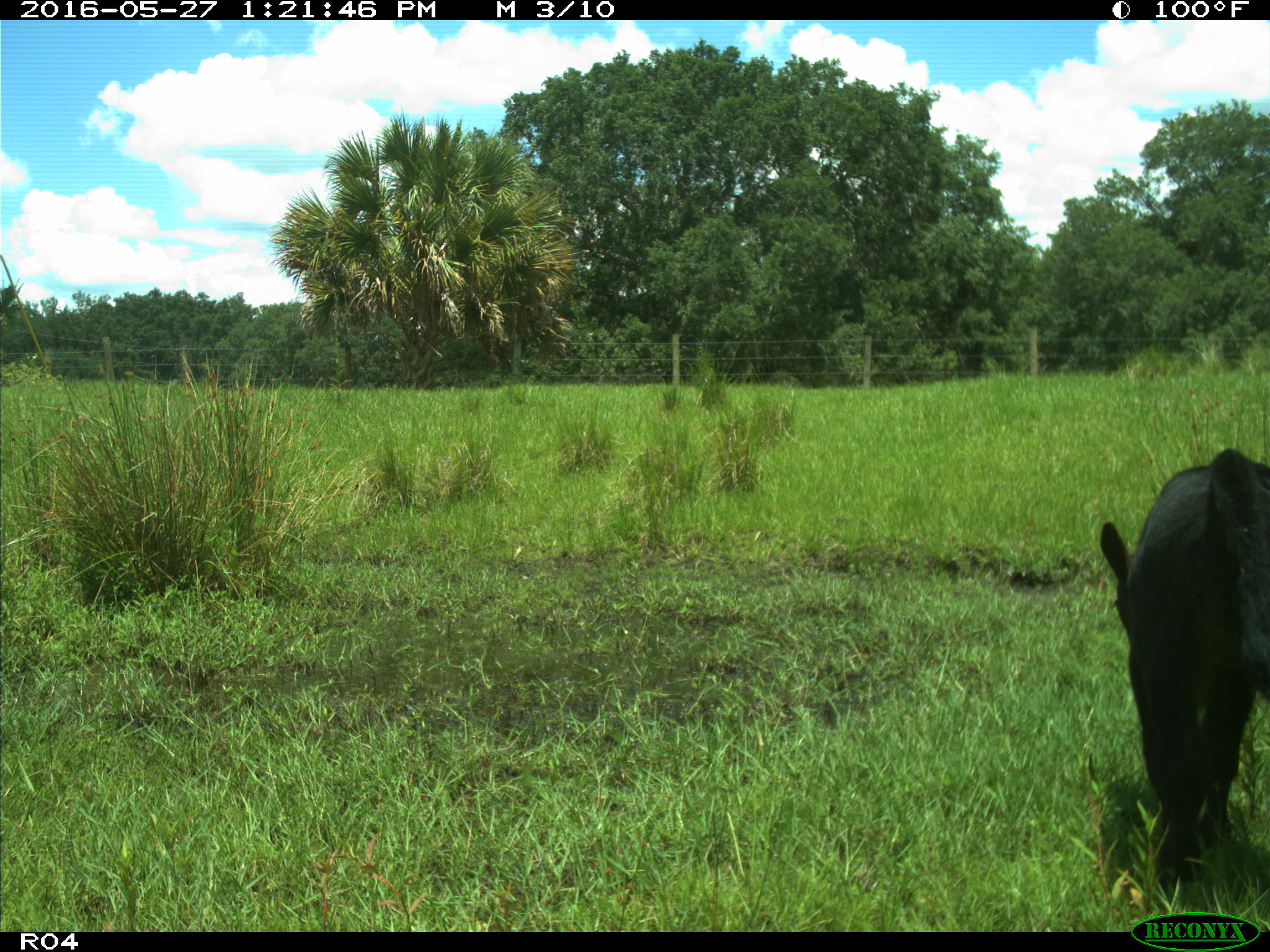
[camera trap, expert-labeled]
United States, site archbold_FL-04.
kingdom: Animalia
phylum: Chordata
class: Mammalia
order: Artiodactyla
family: Bovidae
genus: Bos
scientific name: Bos taurus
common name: domestic cow